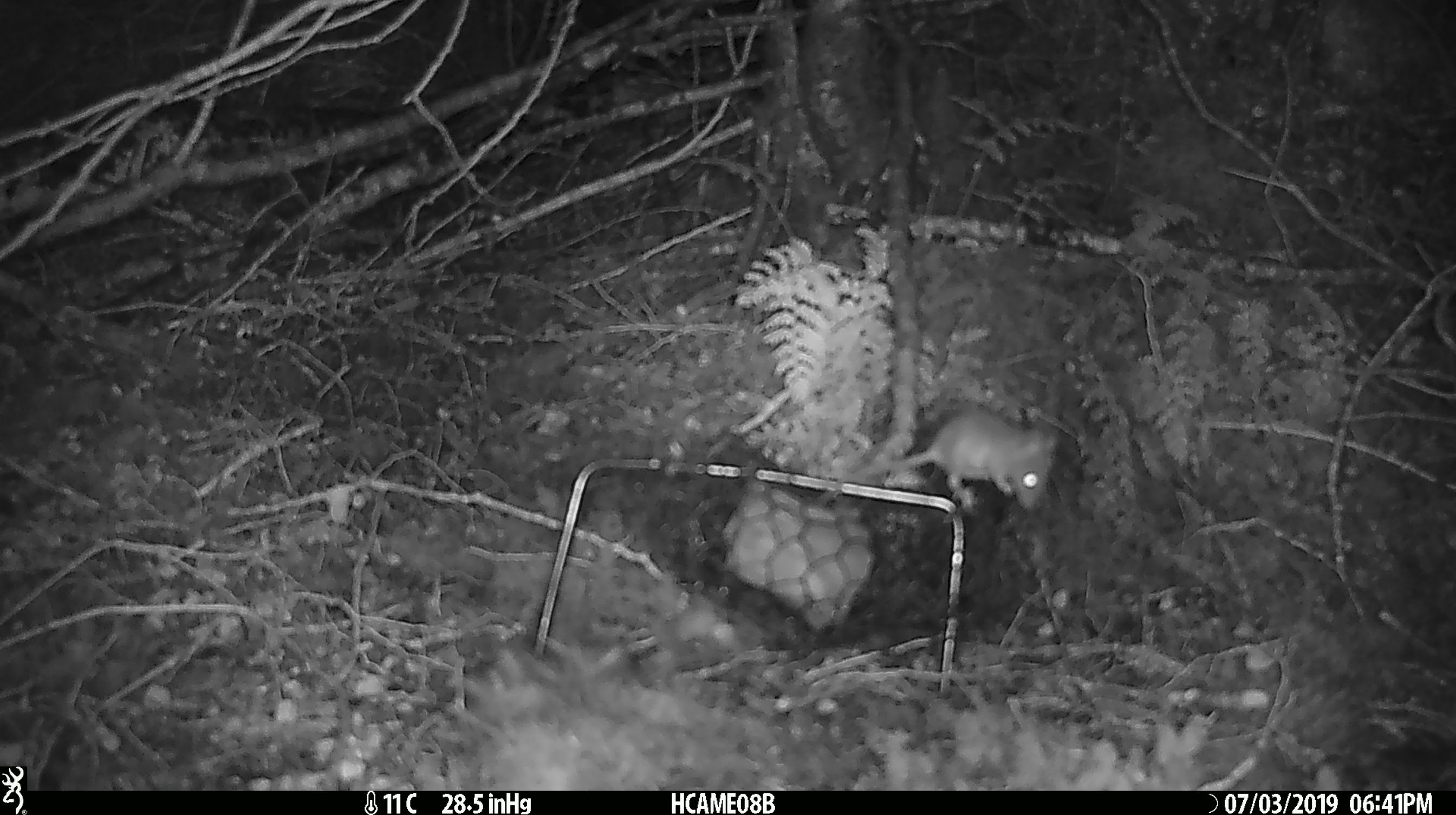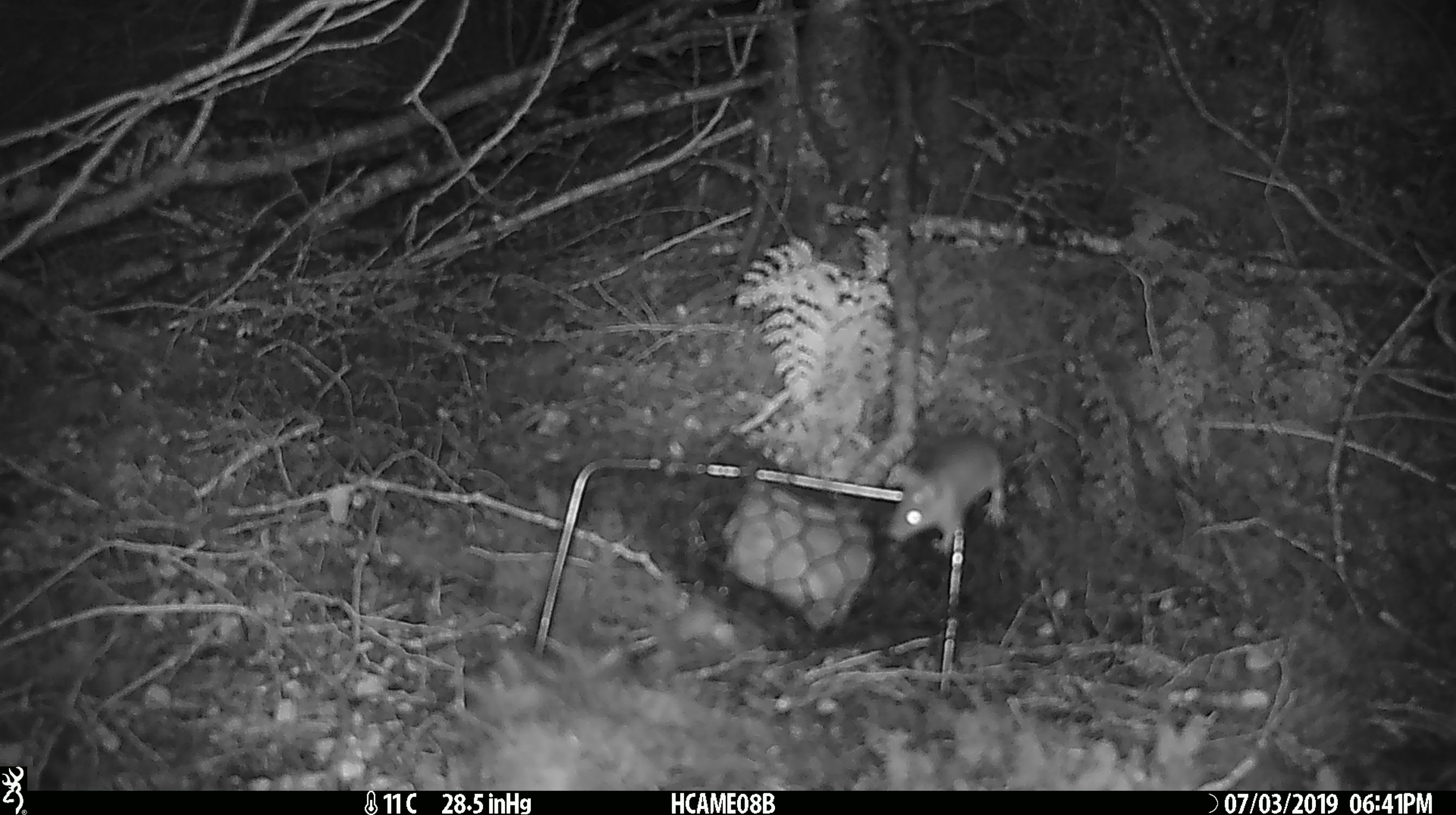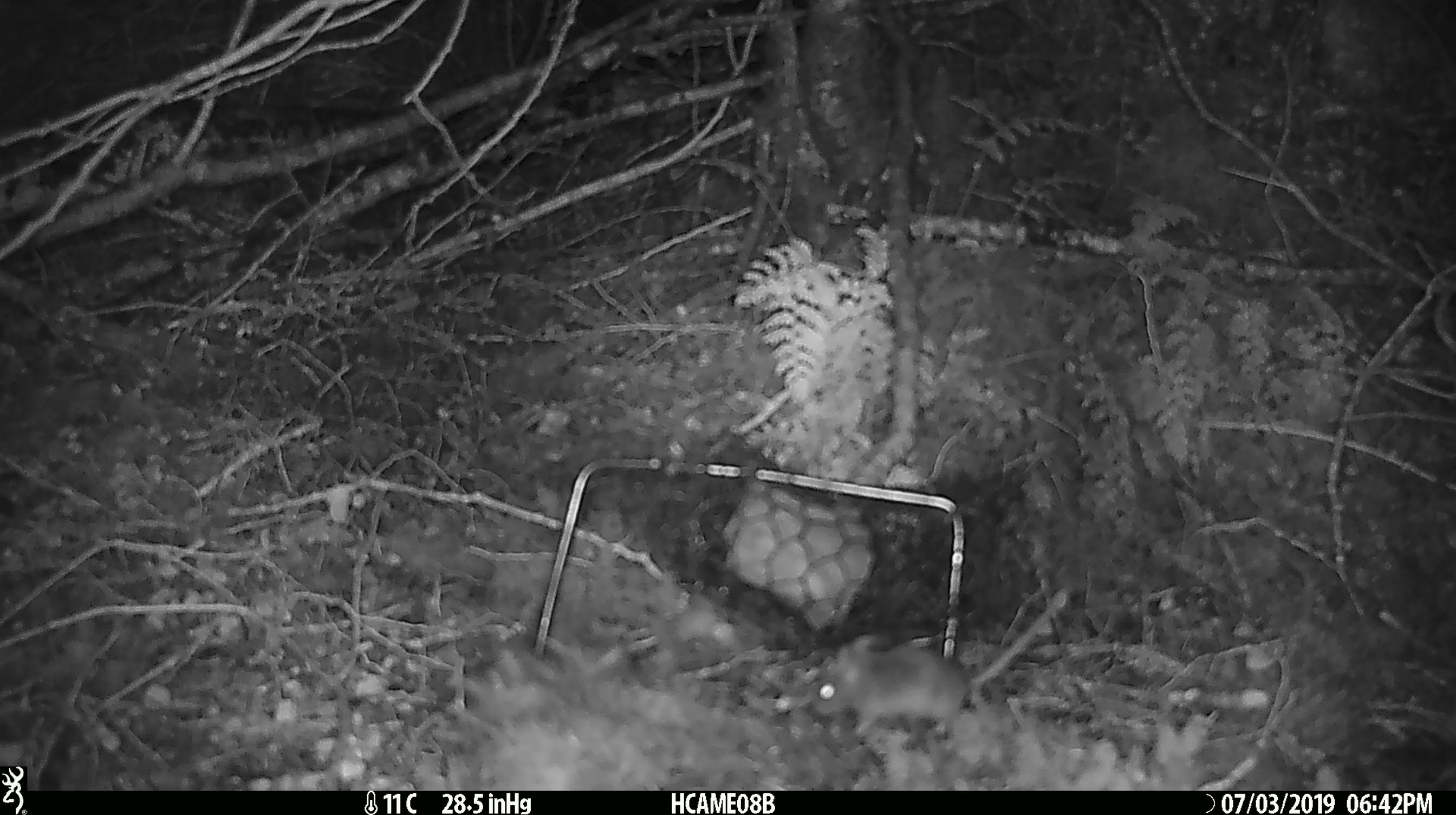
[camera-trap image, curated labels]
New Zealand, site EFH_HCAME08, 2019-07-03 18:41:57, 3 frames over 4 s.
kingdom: Animalia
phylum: Chordata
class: Mammalia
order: Rodentia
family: Muridae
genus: Mus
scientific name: Mus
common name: mouse